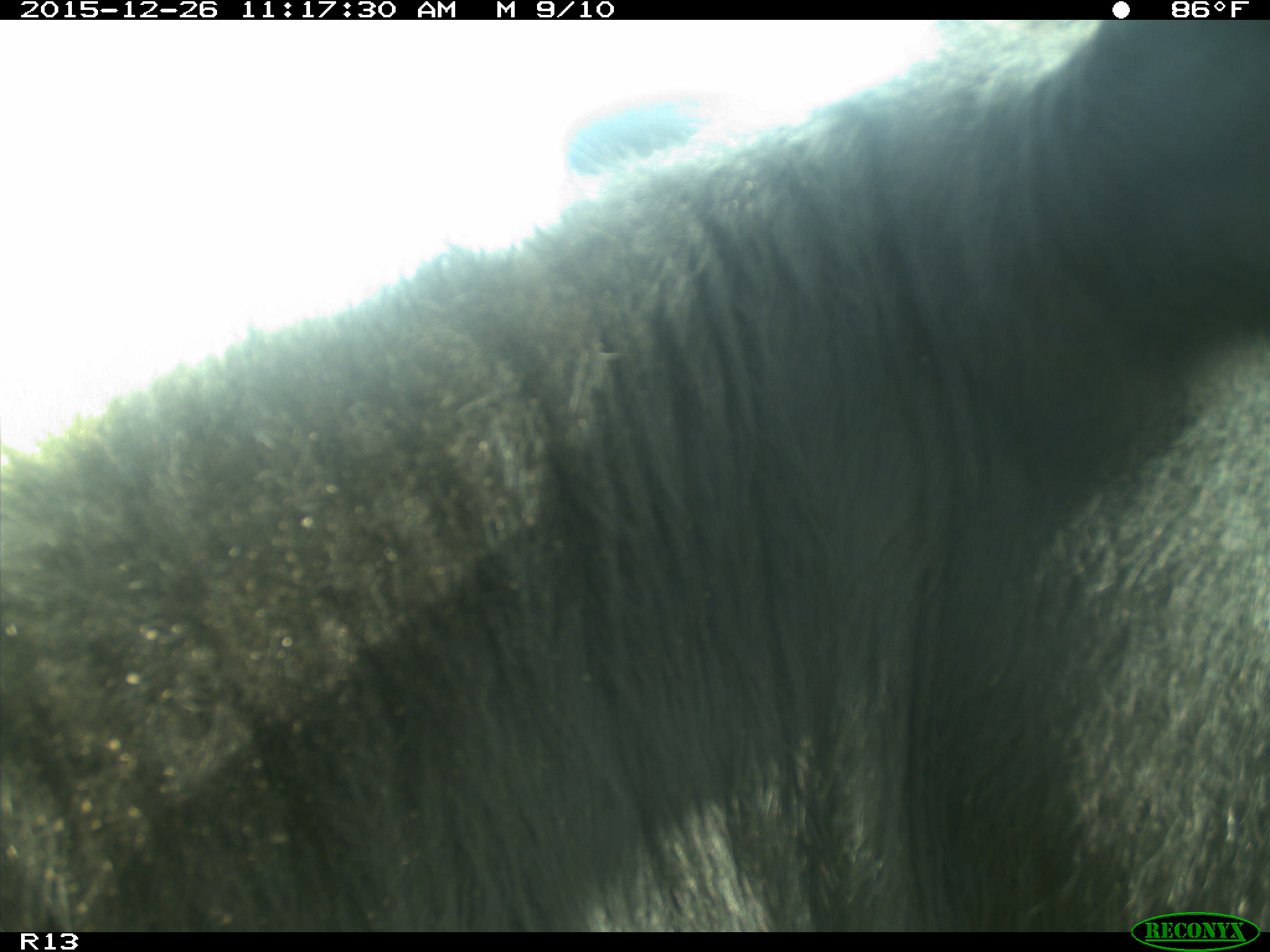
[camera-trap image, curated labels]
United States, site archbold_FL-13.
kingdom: Animalia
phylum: Chordata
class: Mammalia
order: Artiodactyla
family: Bovidae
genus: Bos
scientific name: Bos taurus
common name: domestic cow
Bos taurus (domestic cow).